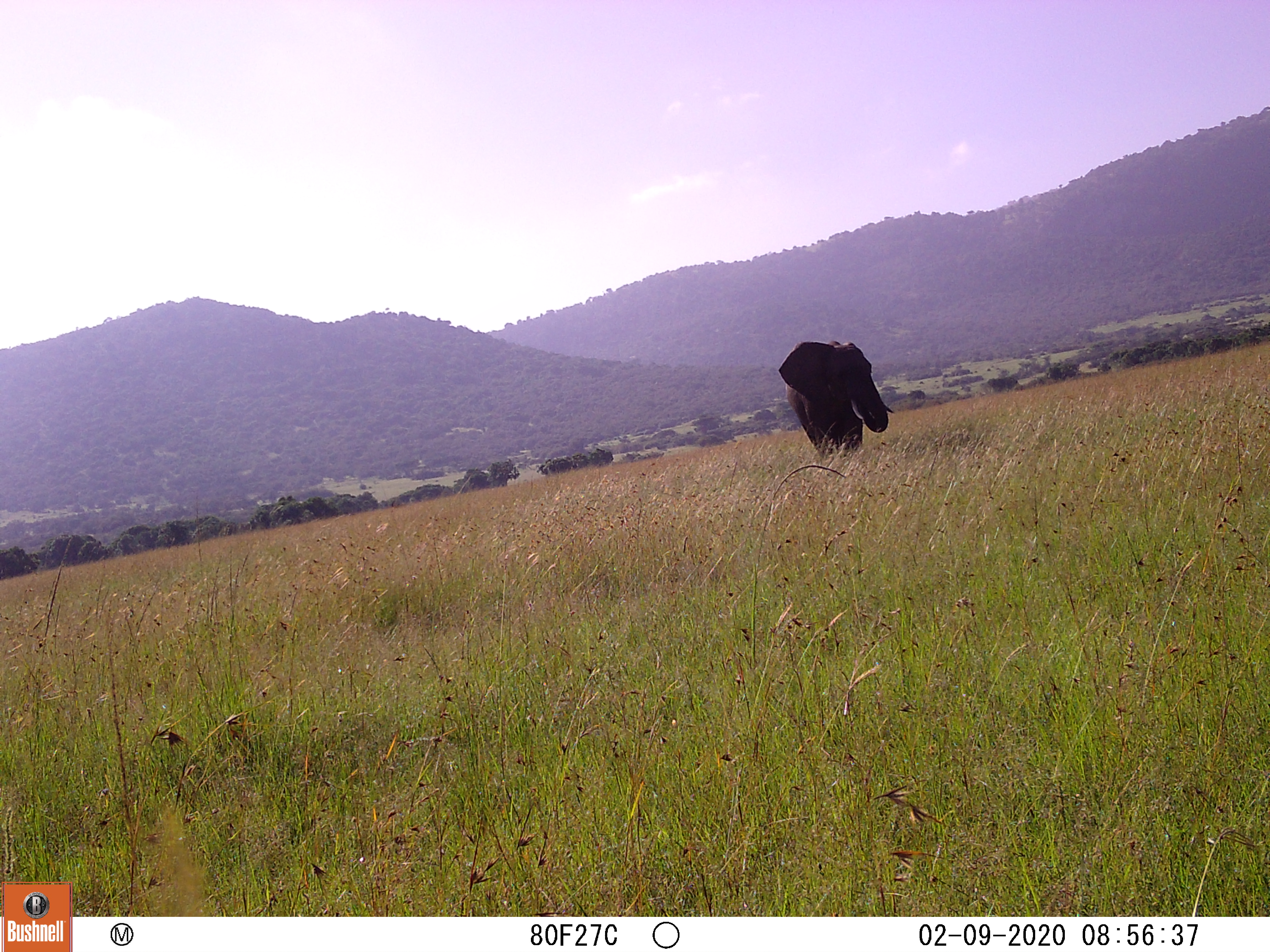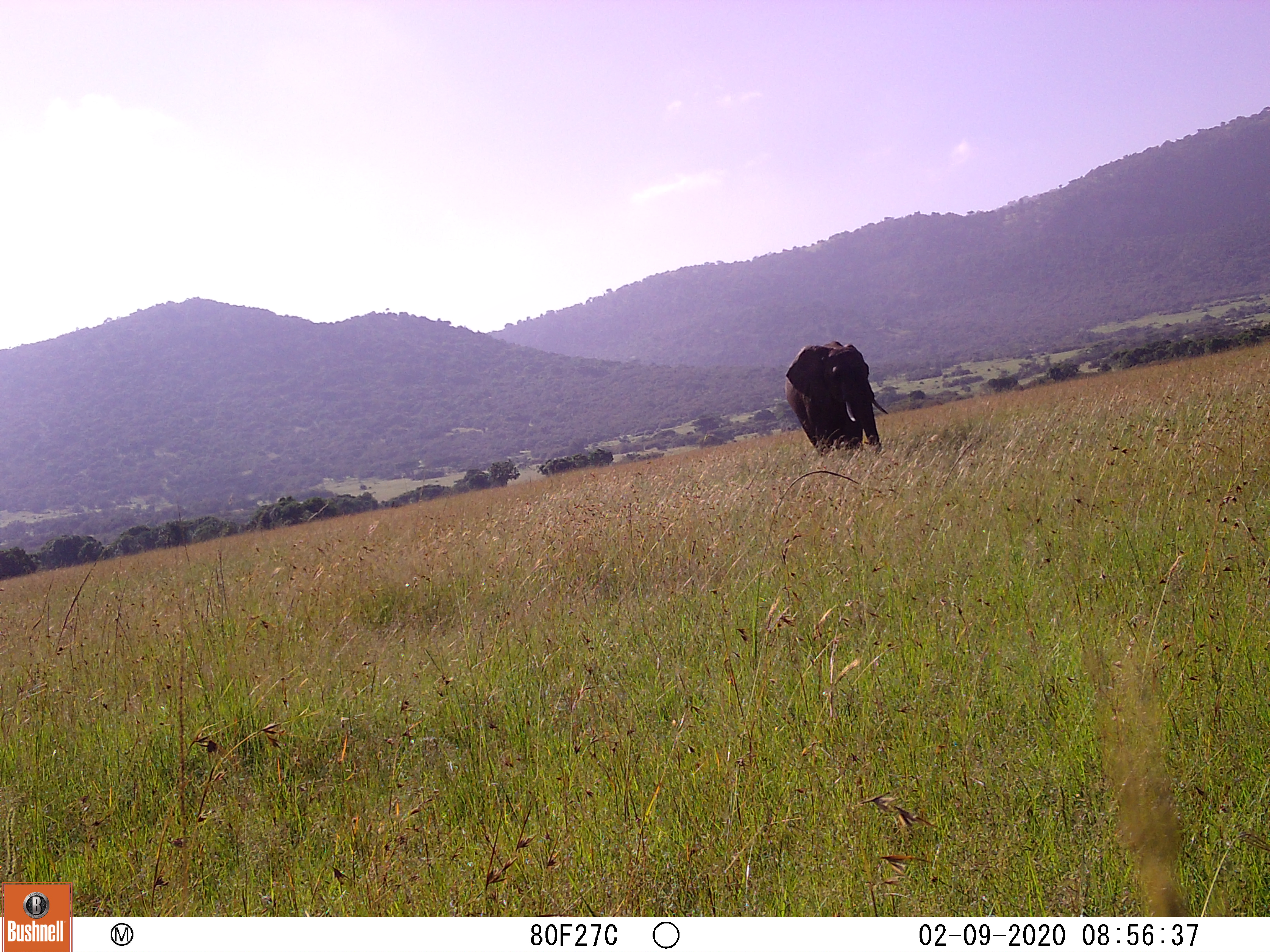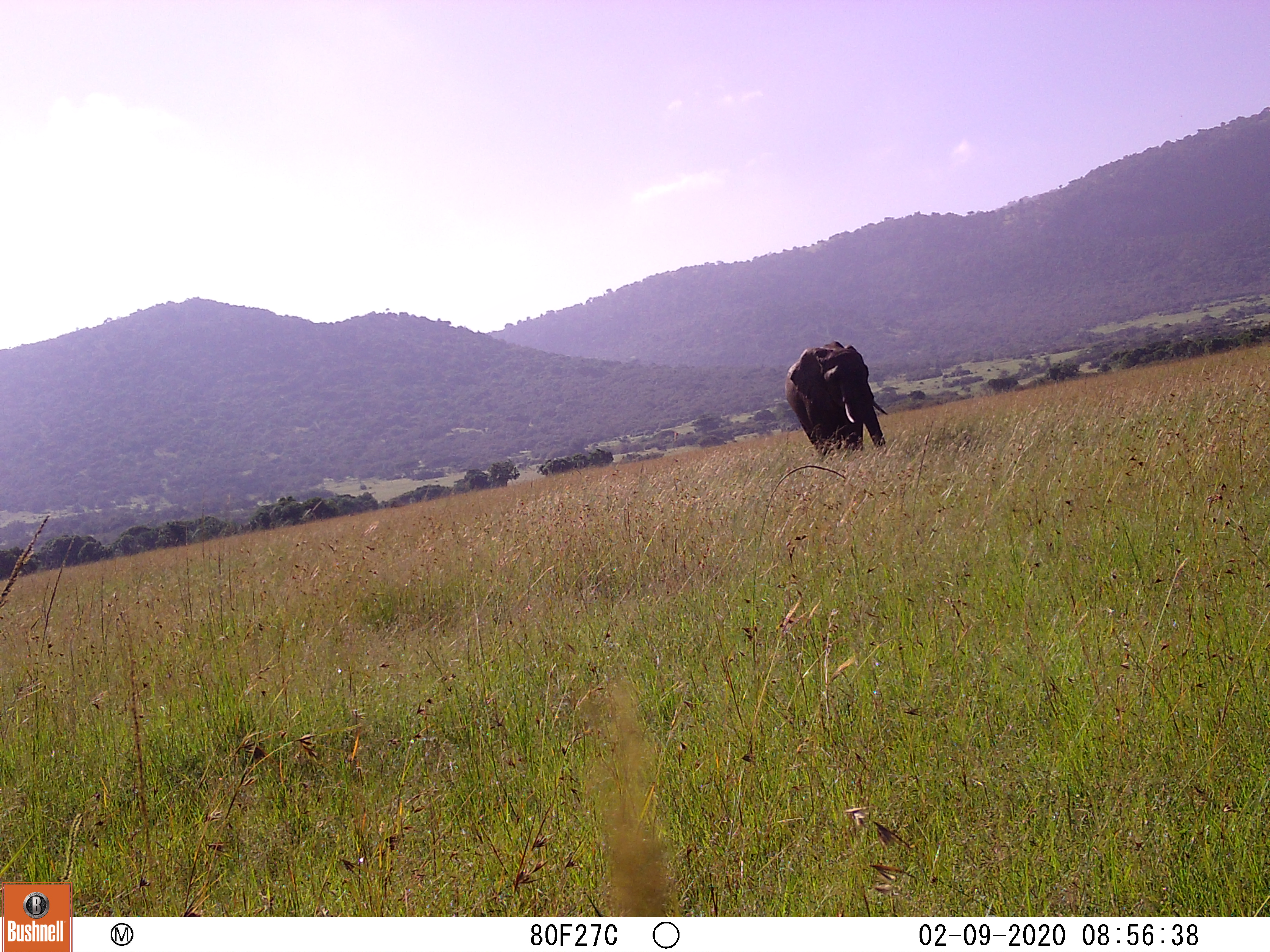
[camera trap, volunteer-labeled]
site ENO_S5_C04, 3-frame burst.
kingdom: Animalia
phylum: Chordata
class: Mammalia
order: Proboscidea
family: Elephantidae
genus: Loxodonta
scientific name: Loxodonta africana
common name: african bush elephant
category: elephant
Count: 1.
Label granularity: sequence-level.